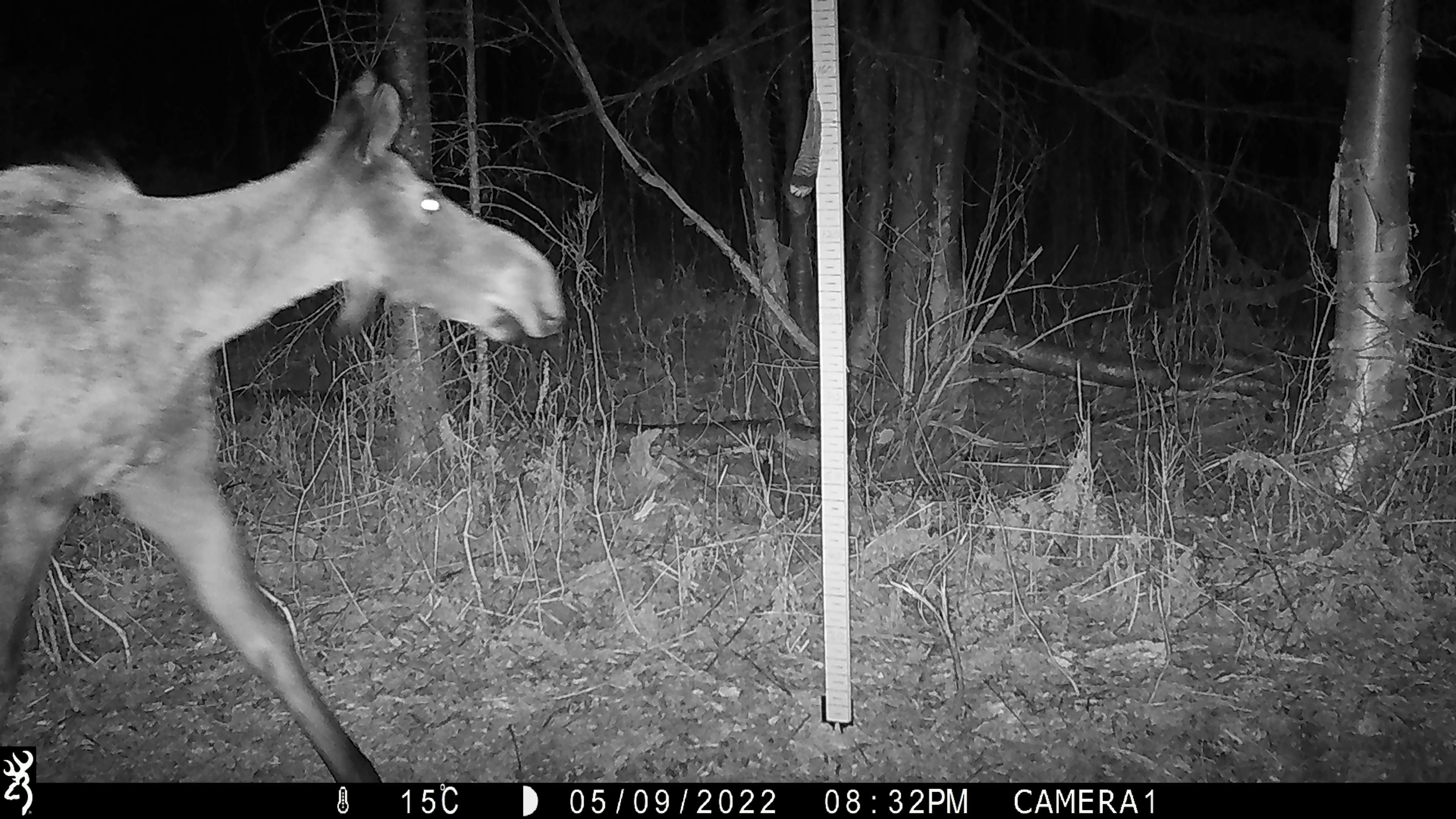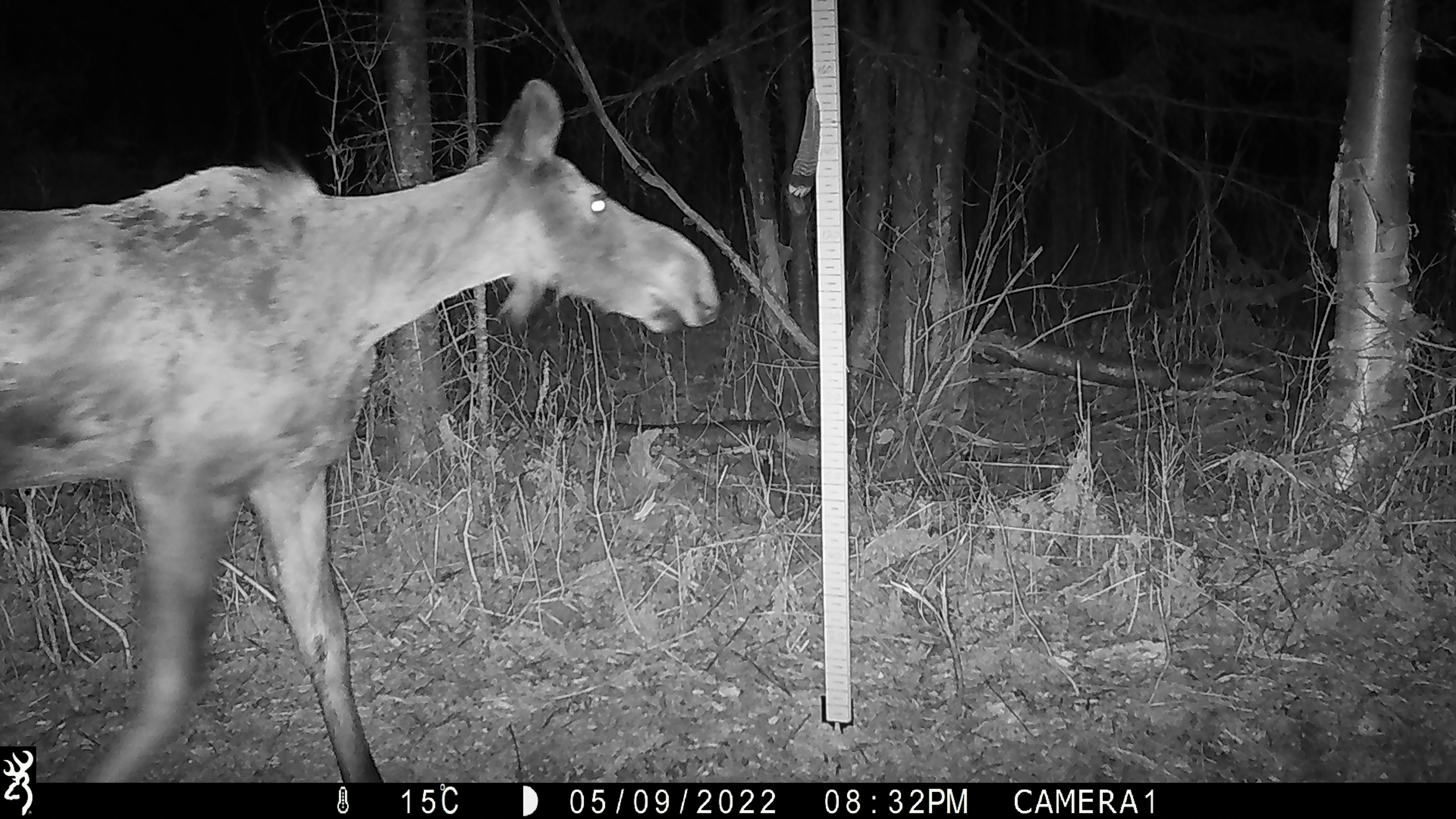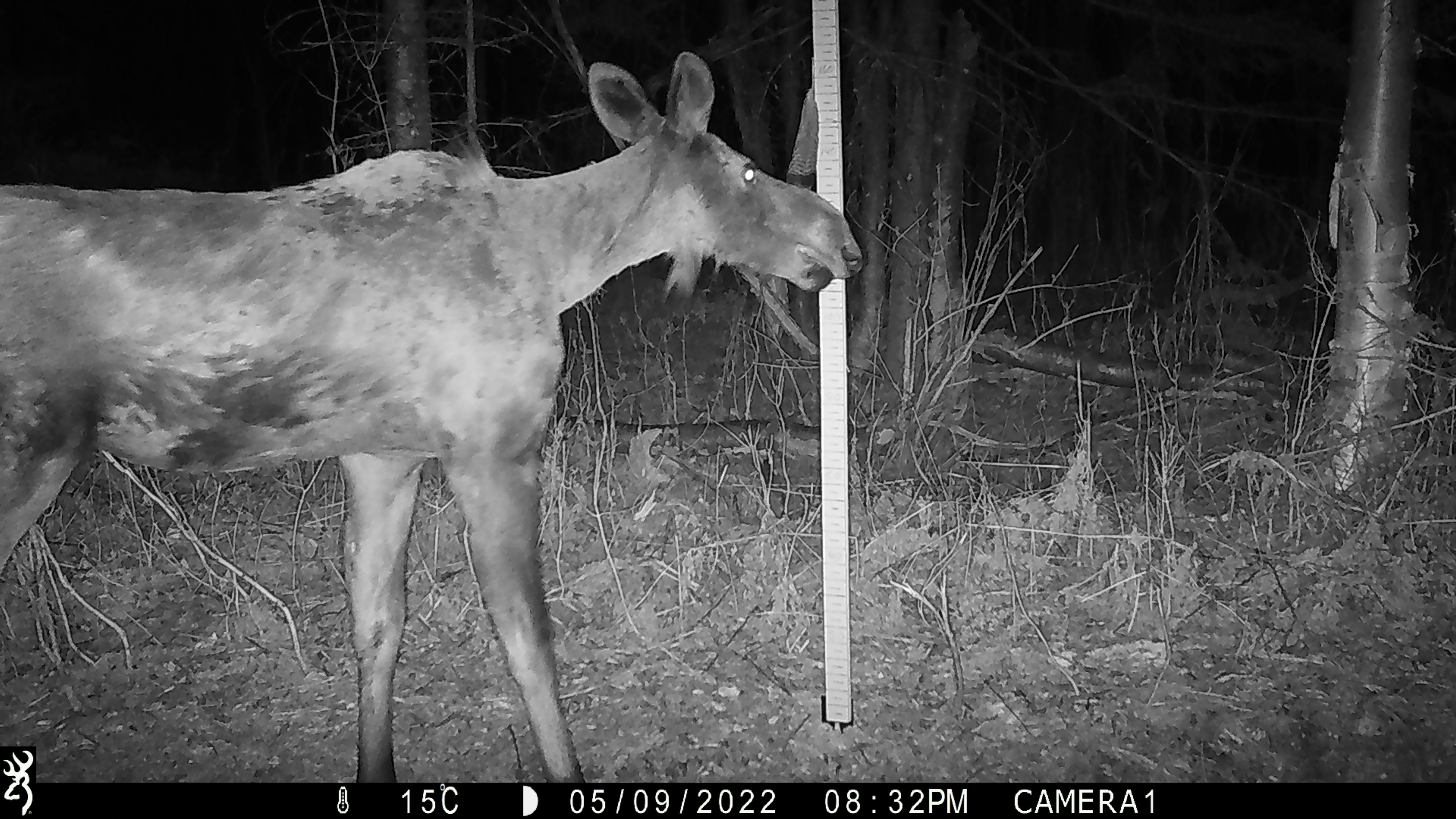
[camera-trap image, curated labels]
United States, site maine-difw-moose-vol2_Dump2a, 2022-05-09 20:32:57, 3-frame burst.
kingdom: Animalia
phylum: Chordata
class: Mammalia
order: Artiodactyla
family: Cervidae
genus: Alces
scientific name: Alces alces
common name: moose